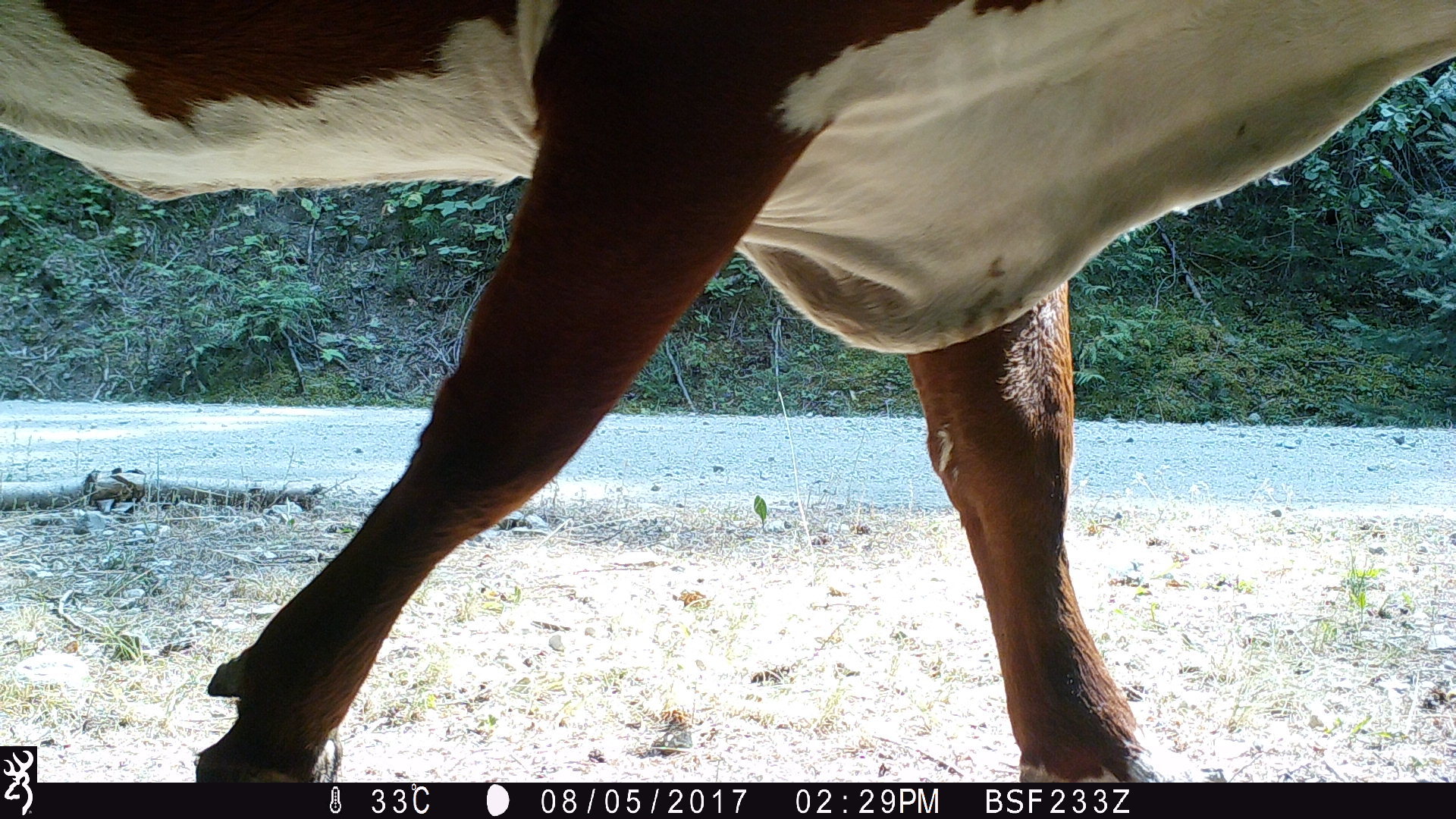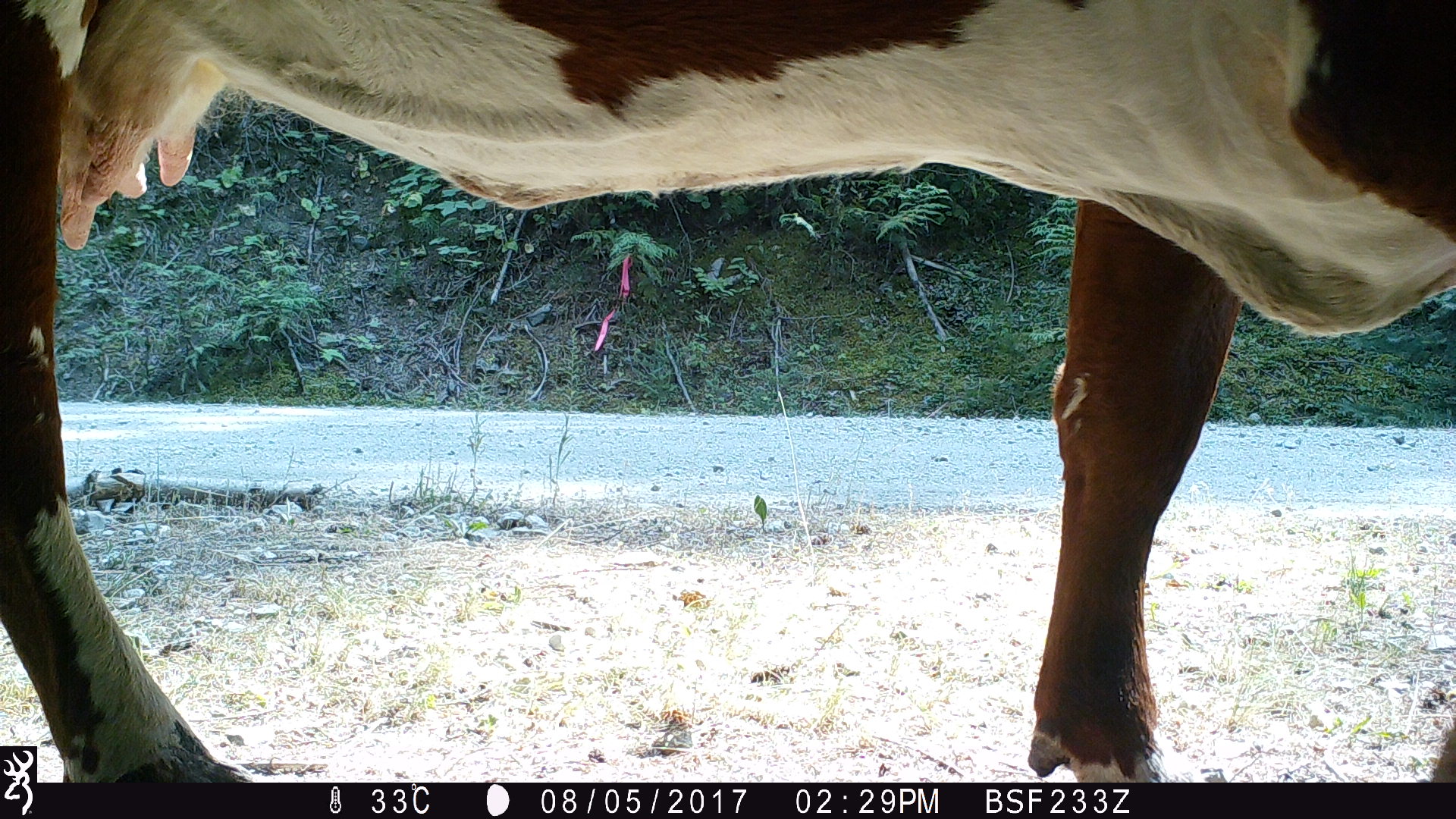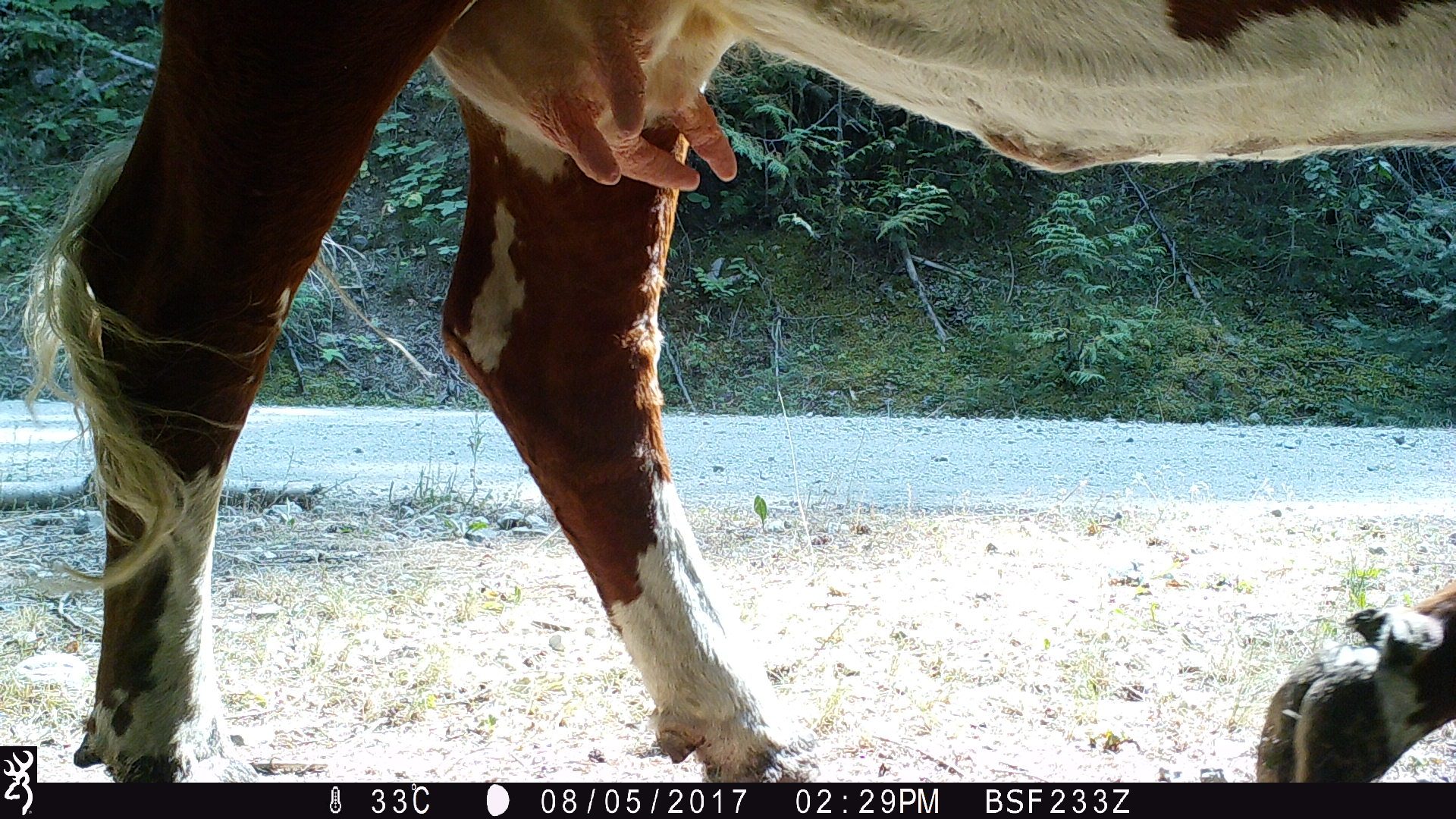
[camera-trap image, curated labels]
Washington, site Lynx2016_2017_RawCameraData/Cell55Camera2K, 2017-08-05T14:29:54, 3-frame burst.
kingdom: Animalia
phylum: Chordata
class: Mammalia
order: Artiodactyla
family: Bovidae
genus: Bos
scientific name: Bos taurus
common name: domestic cattle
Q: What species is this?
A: Domestic cattle (Bos taurus).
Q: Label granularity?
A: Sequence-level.